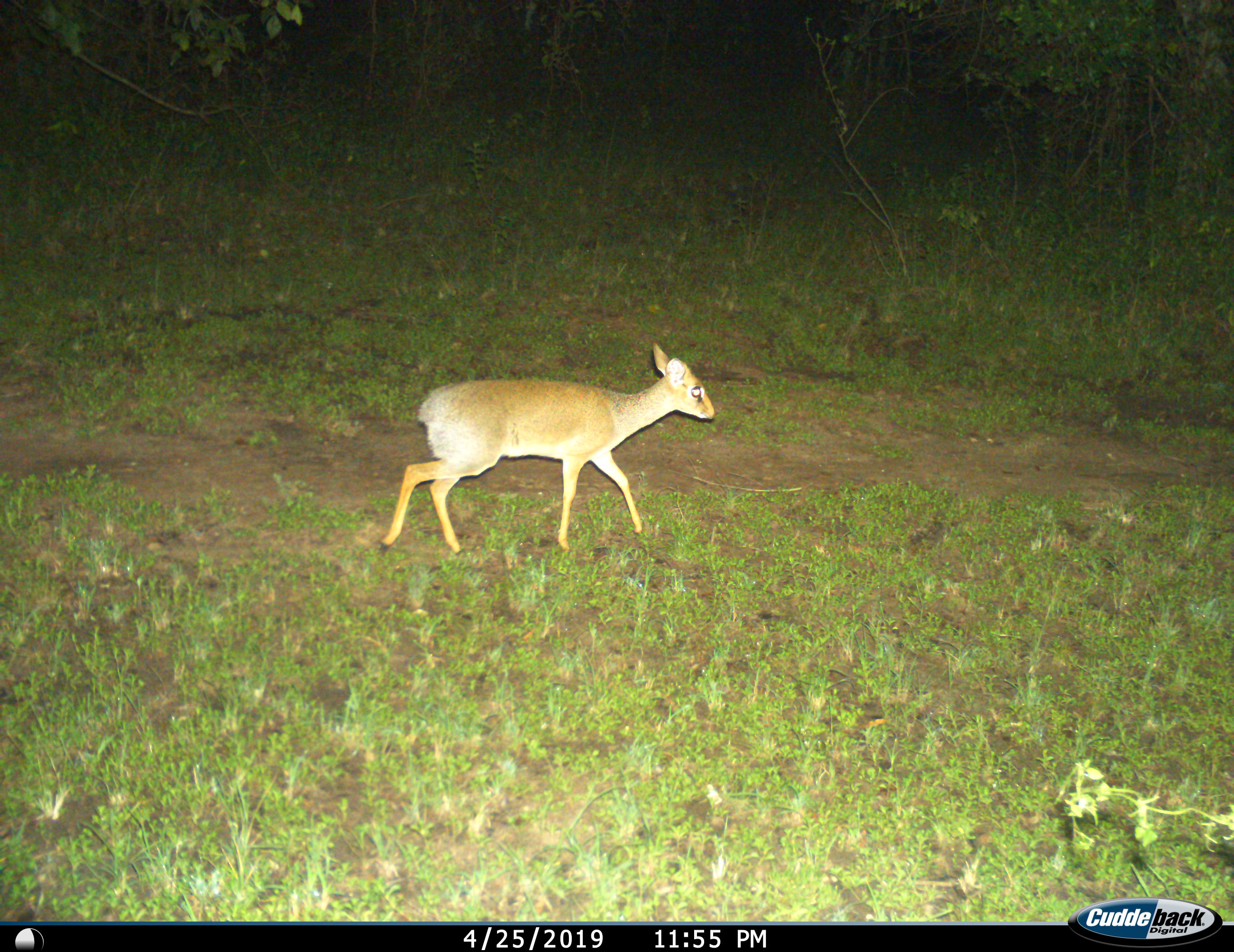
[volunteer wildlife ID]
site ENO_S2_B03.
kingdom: Animalia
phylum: Chordata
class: Mammalia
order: Artiodactyla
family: Bovidae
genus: Madoqua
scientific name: Madoqua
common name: dik-dik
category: dikdik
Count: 1.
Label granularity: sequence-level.